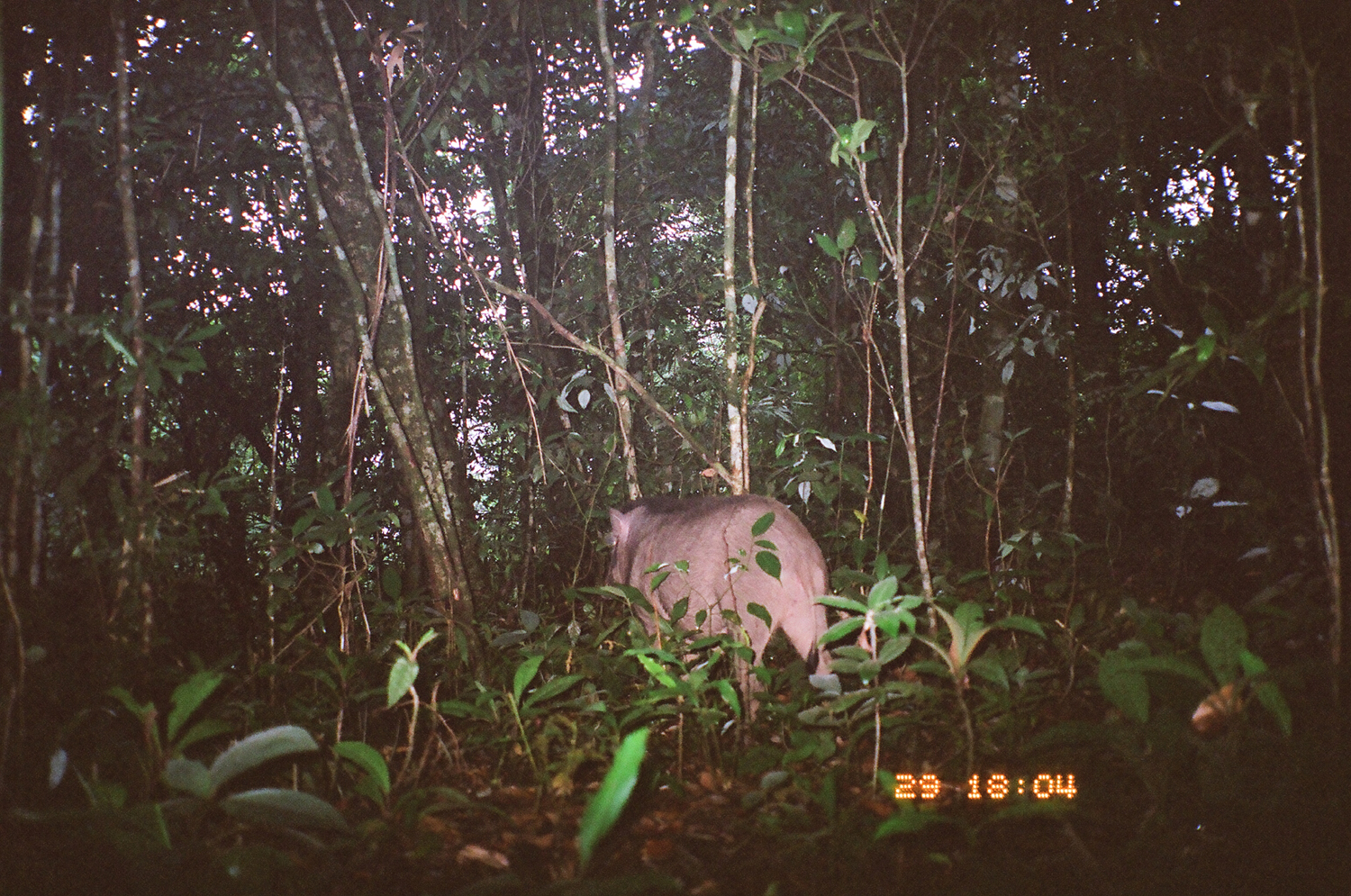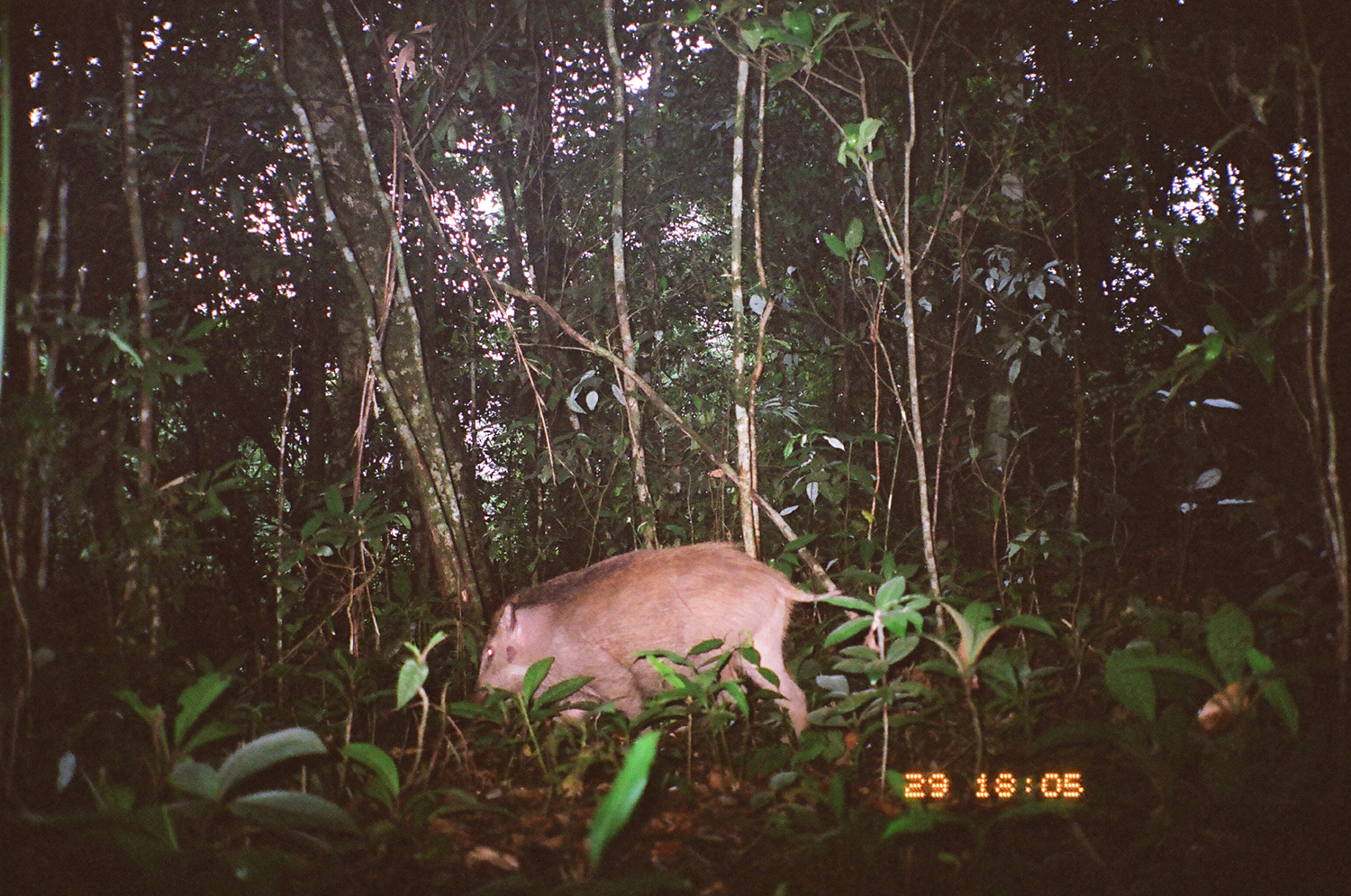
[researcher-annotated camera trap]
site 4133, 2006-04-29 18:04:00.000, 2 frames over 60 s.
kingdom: Animalia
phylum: Chordata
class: Mammalia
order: Artiodactyla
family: Suidae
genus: Sus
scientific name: Sus scrofa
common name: wild boar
Sus scrofa (wild boar), count 1.